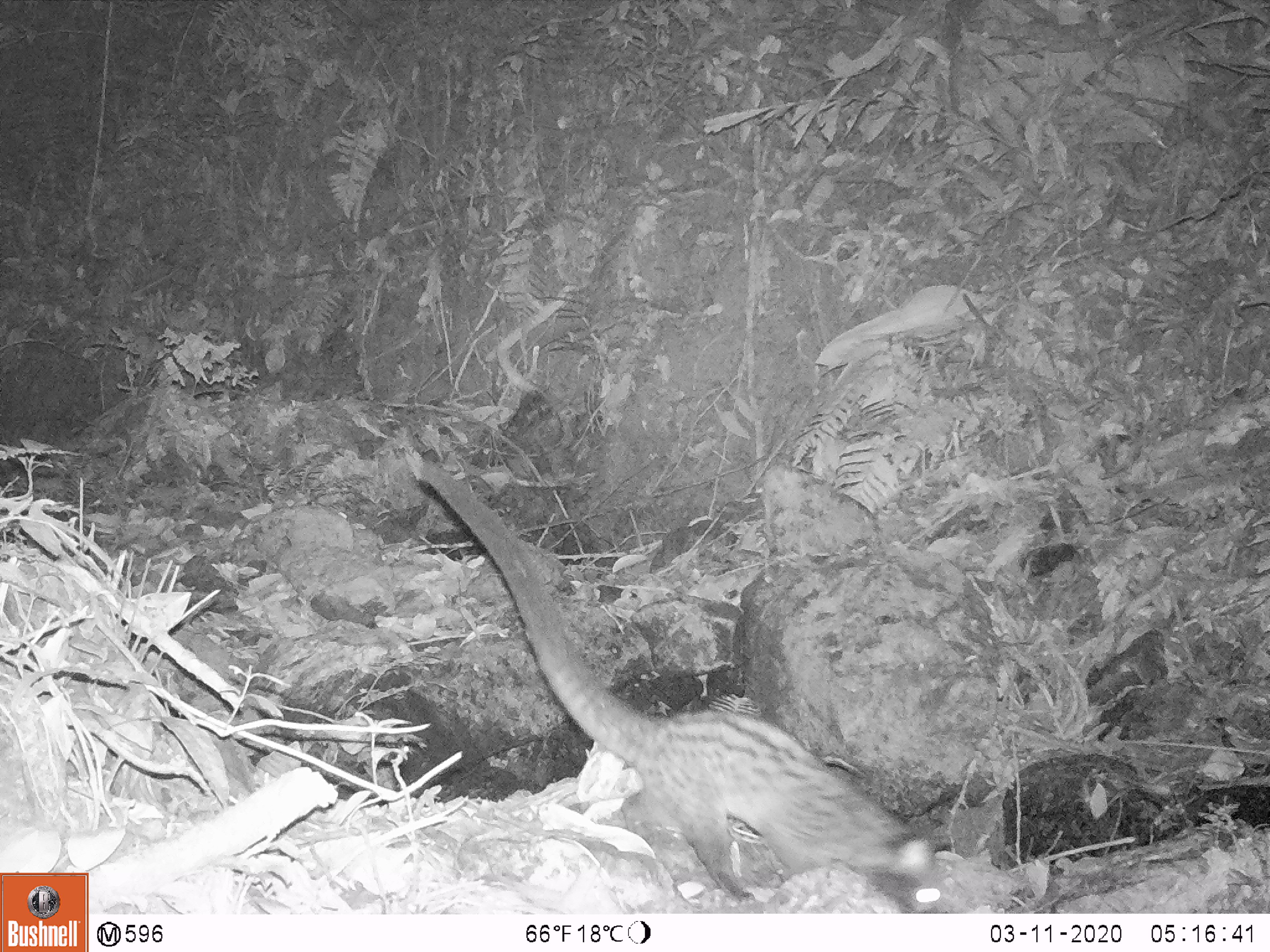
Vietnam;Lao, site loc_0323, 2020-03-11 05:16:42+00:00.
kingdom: Animalia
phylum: Chordata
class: Mammalia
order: Carnivora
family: Viverridae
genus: Paradoxurus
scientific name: Paradoxurus hermaphroditus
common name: common palm civet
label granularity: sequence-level